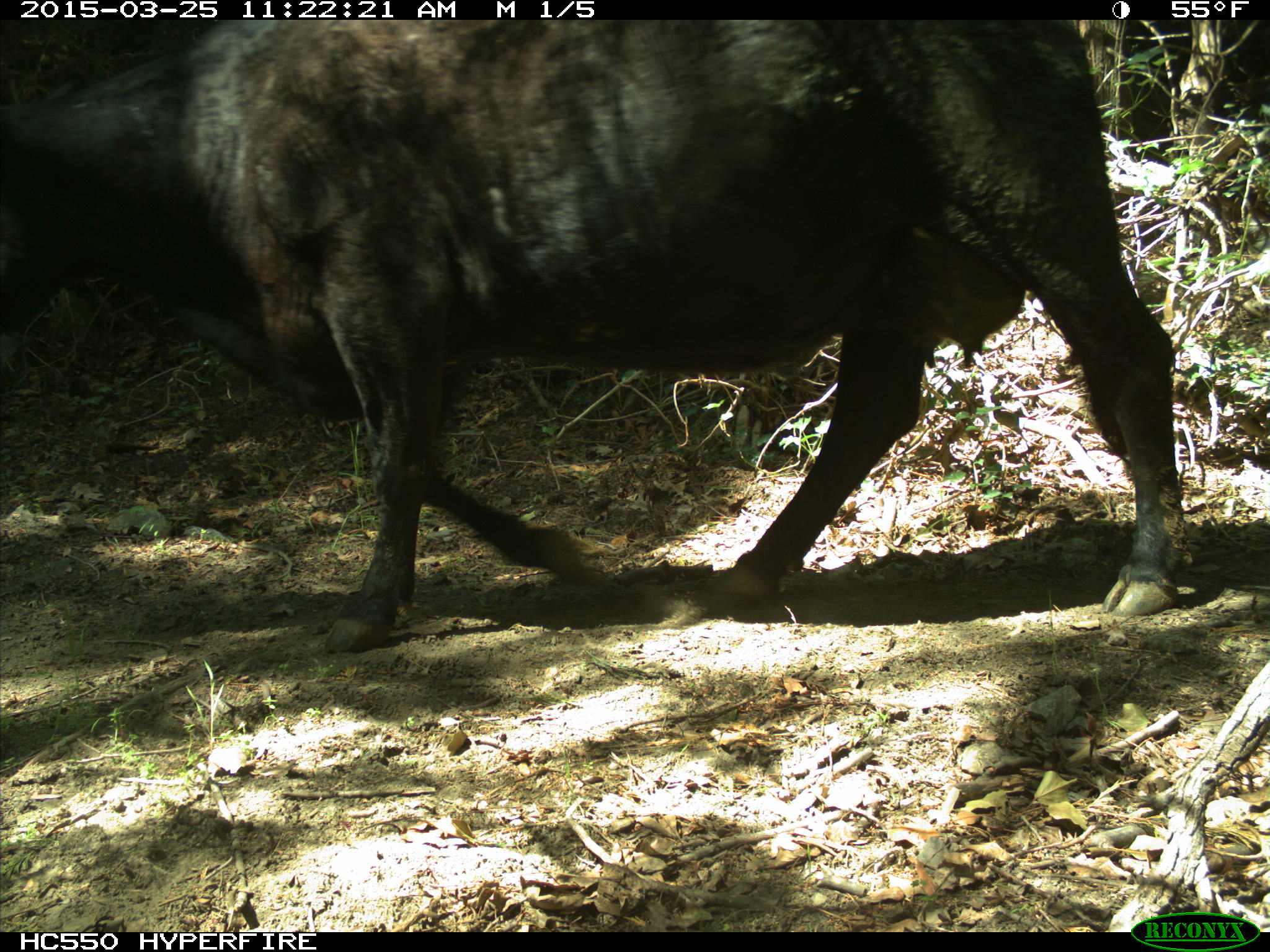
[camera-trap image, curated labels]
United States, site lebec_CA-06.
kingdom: Animalia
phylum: Chordata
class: Mammalia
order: Artiodactyla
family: Bovidae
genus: Bos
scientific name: Bos taurus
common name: domestic cow